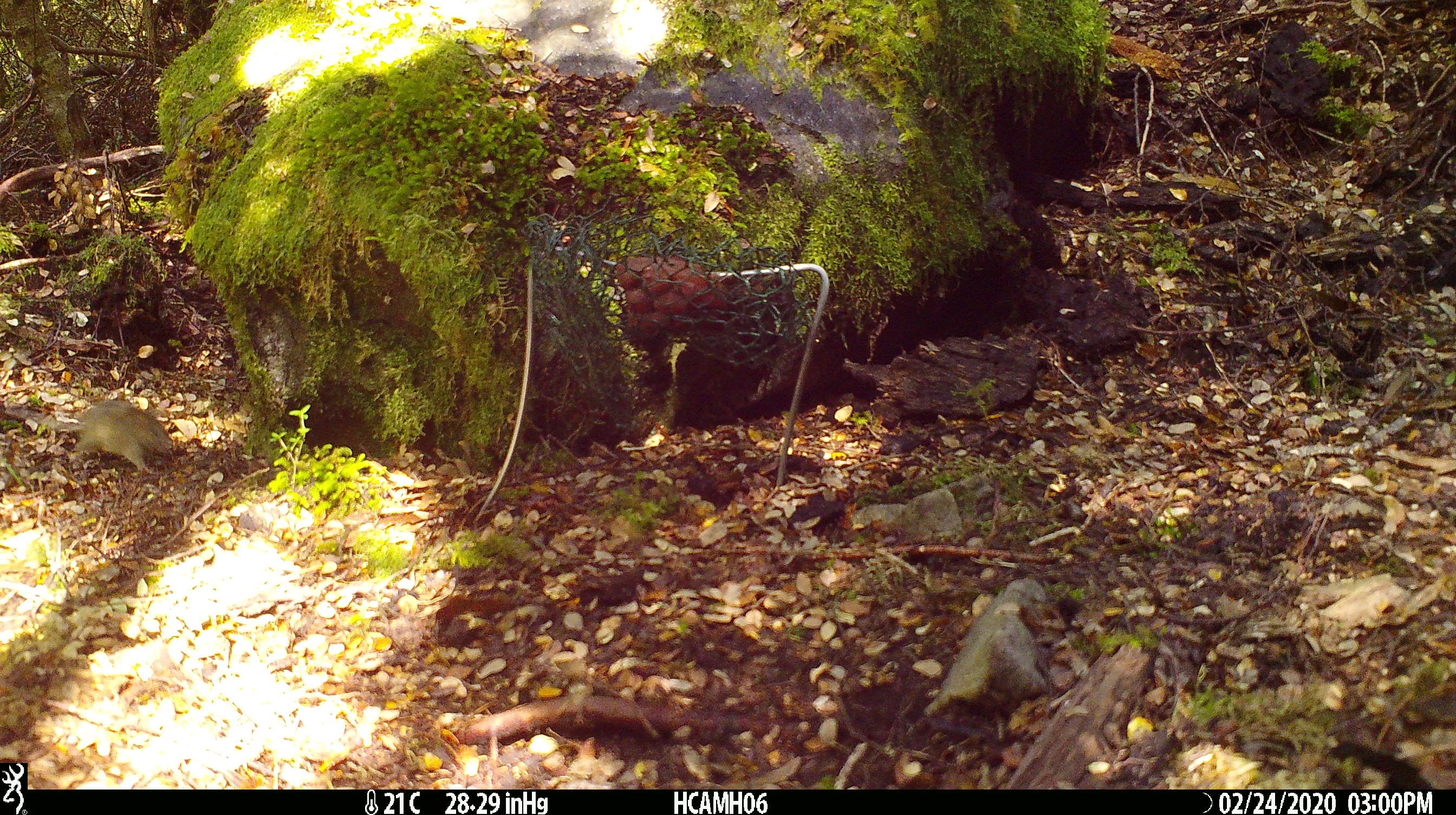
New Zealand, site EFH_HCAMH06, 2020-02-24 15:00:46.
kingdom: Animalia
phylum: Chordata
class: Mammalia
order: Rodentia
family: Muridae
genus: Mus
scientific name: Mus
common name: mouse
Mouse (Mus).